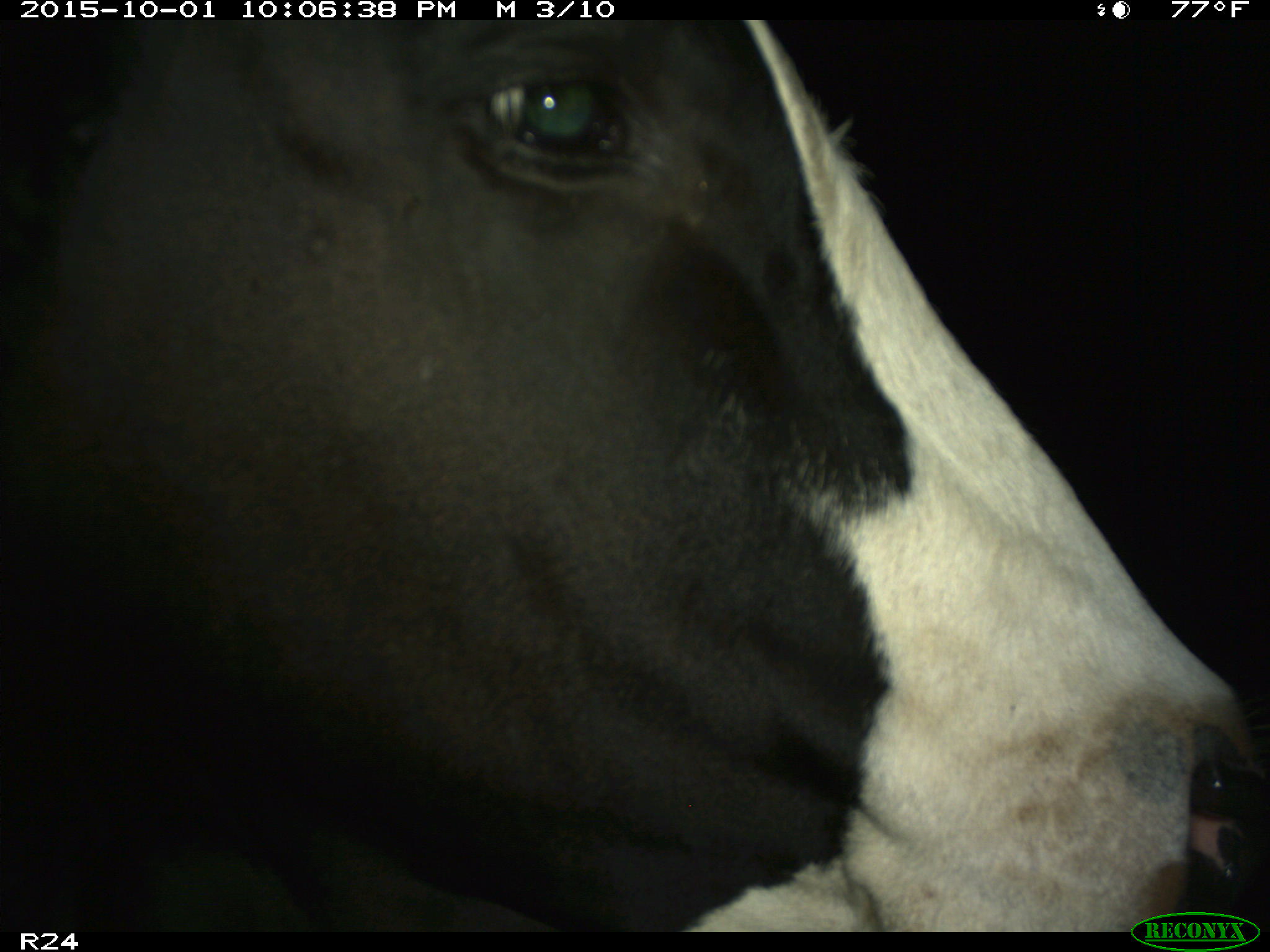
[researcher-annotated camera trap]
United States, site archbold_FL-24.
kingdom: Animalia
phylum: Chordata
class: Mammalia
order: Artiodactyla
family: Bovidae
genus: Bos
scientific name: Bos taurus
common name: domestic cow